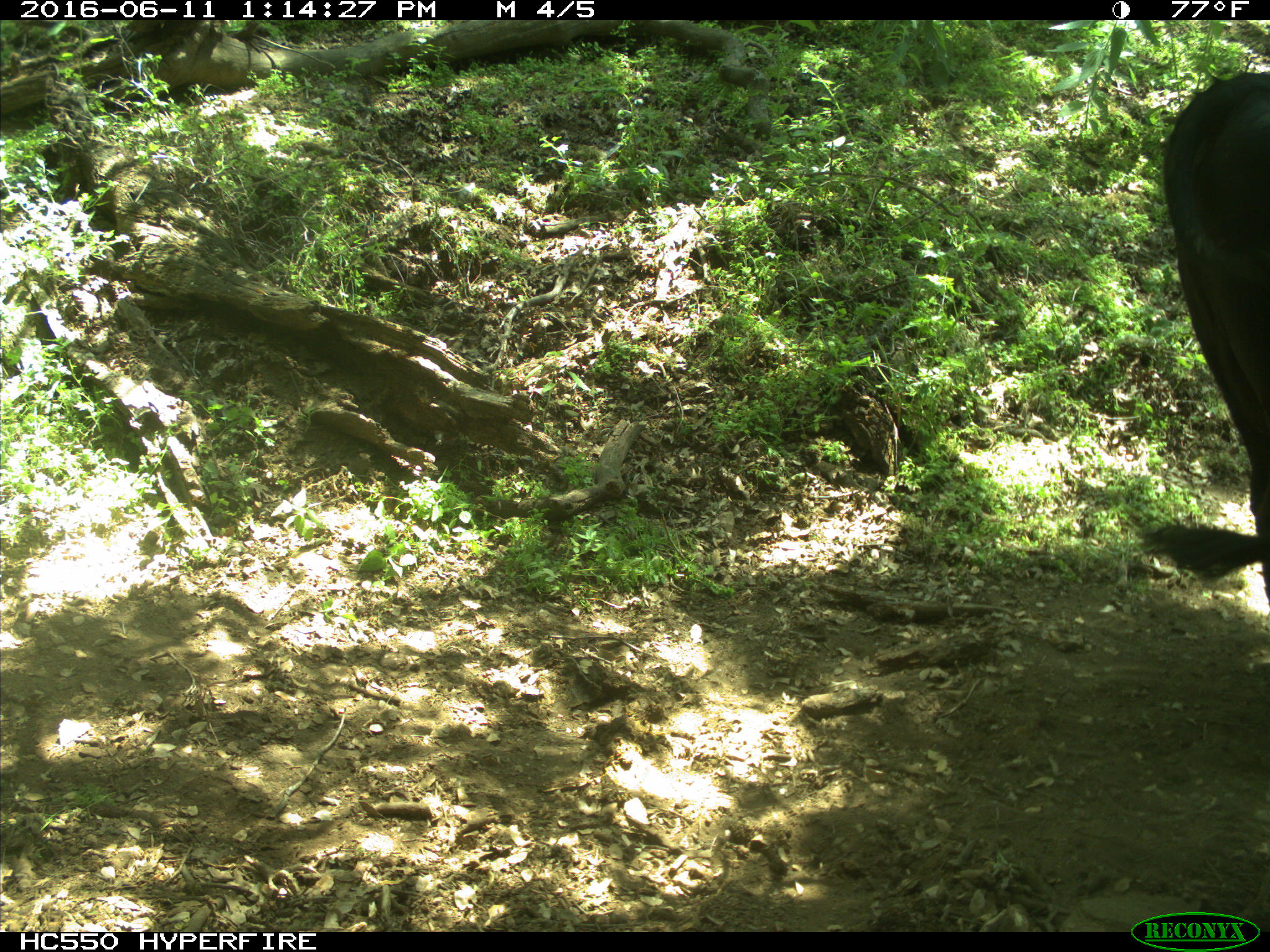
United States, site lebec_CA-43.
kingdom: Animalia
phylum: Chordata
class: Mammalia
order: Artiodactyla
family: Bovidae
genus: Bos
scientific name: Bos taurus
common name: domestic cow